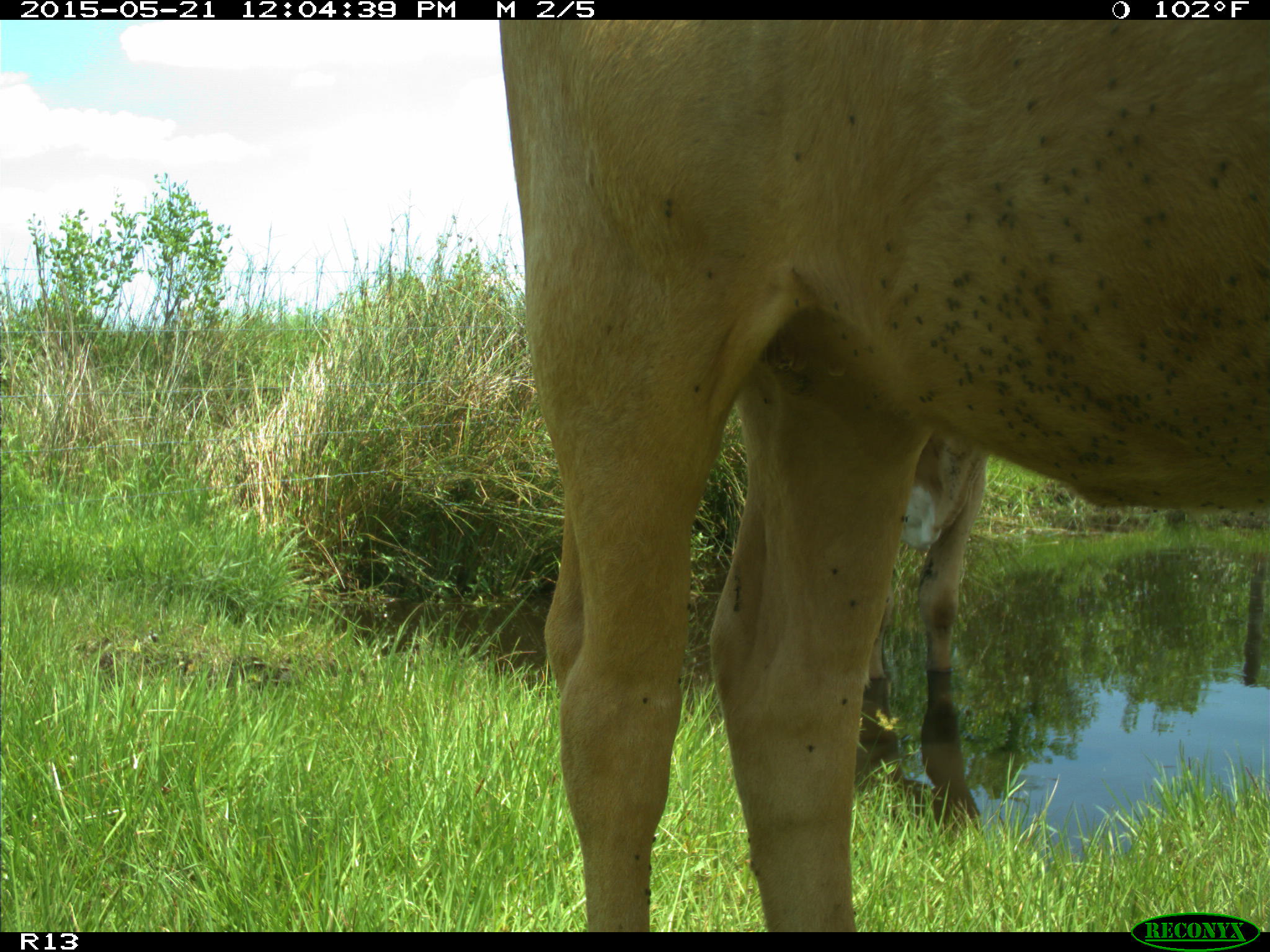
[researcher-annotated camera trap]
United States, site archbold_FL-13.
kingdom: Animalia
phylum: Chordata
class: Mammalia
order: Artiodactyla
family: Bovidae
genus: Bos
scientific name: Bos taurus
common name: domestic cow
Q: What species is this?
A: Bos taurus (domestic cow).